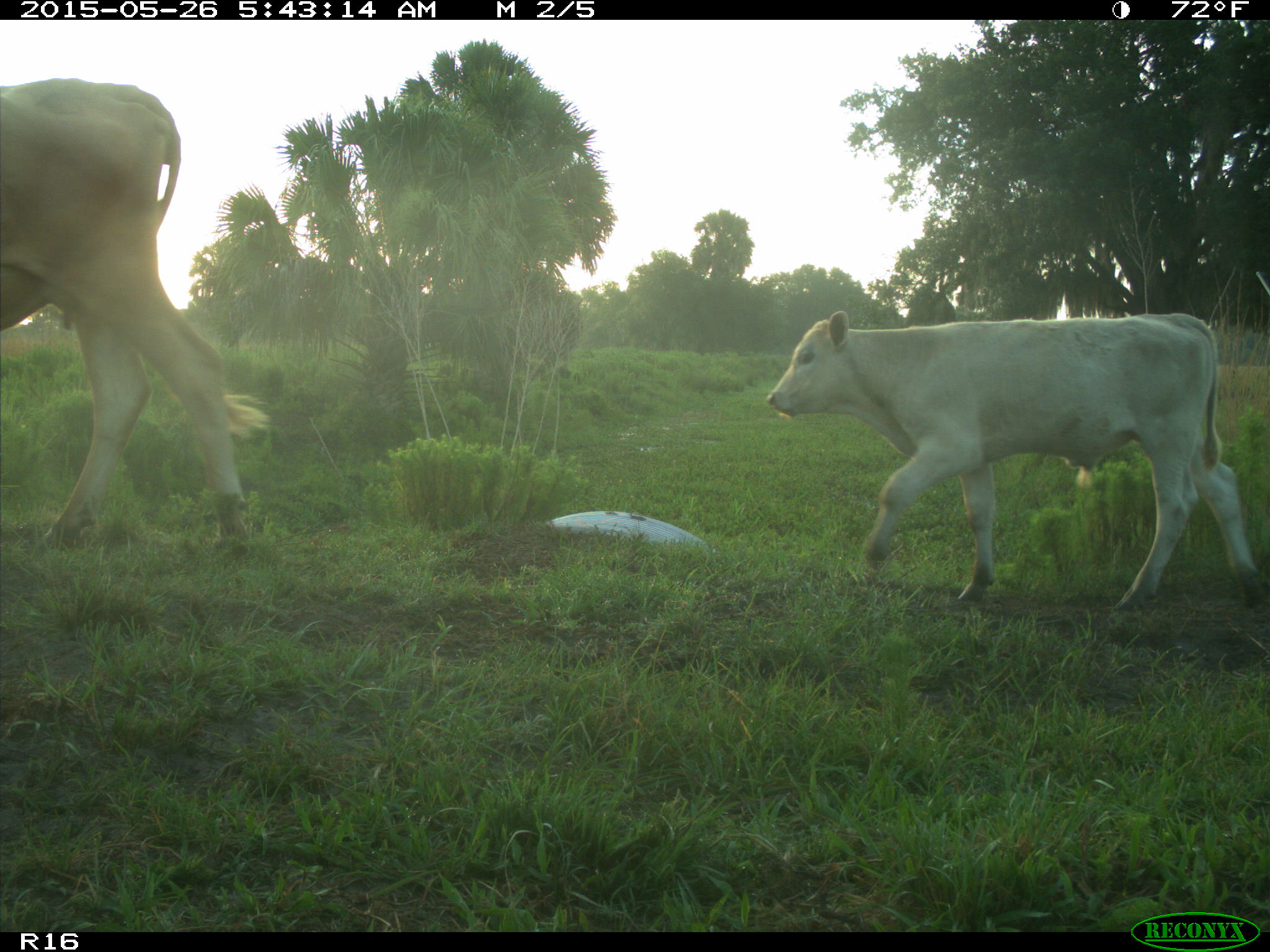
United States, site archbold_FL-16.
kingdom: Animalia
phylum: Chordata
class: Mammalia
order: Artiodactyla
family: Bovidae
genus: Bos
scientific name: Bos taurus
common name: domestic cow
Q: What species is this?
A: Bos taurus (domestic cow).